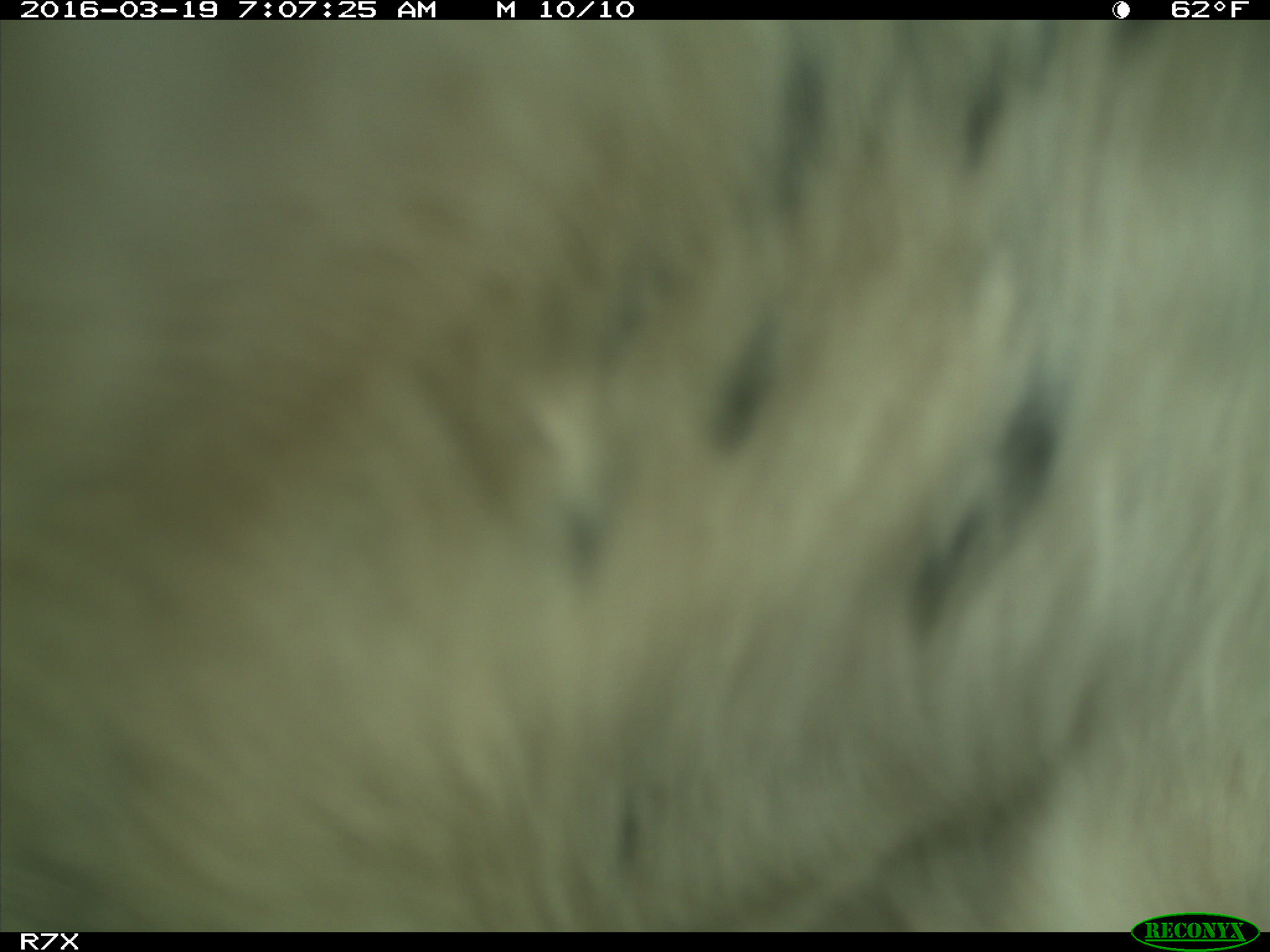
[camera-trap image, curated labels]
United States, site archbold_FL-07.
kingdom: Animalia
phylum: Chordata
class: Mammalia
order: Artiodactyla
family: Bovidae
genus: Bos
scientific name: Bos taurus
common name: domestic cow